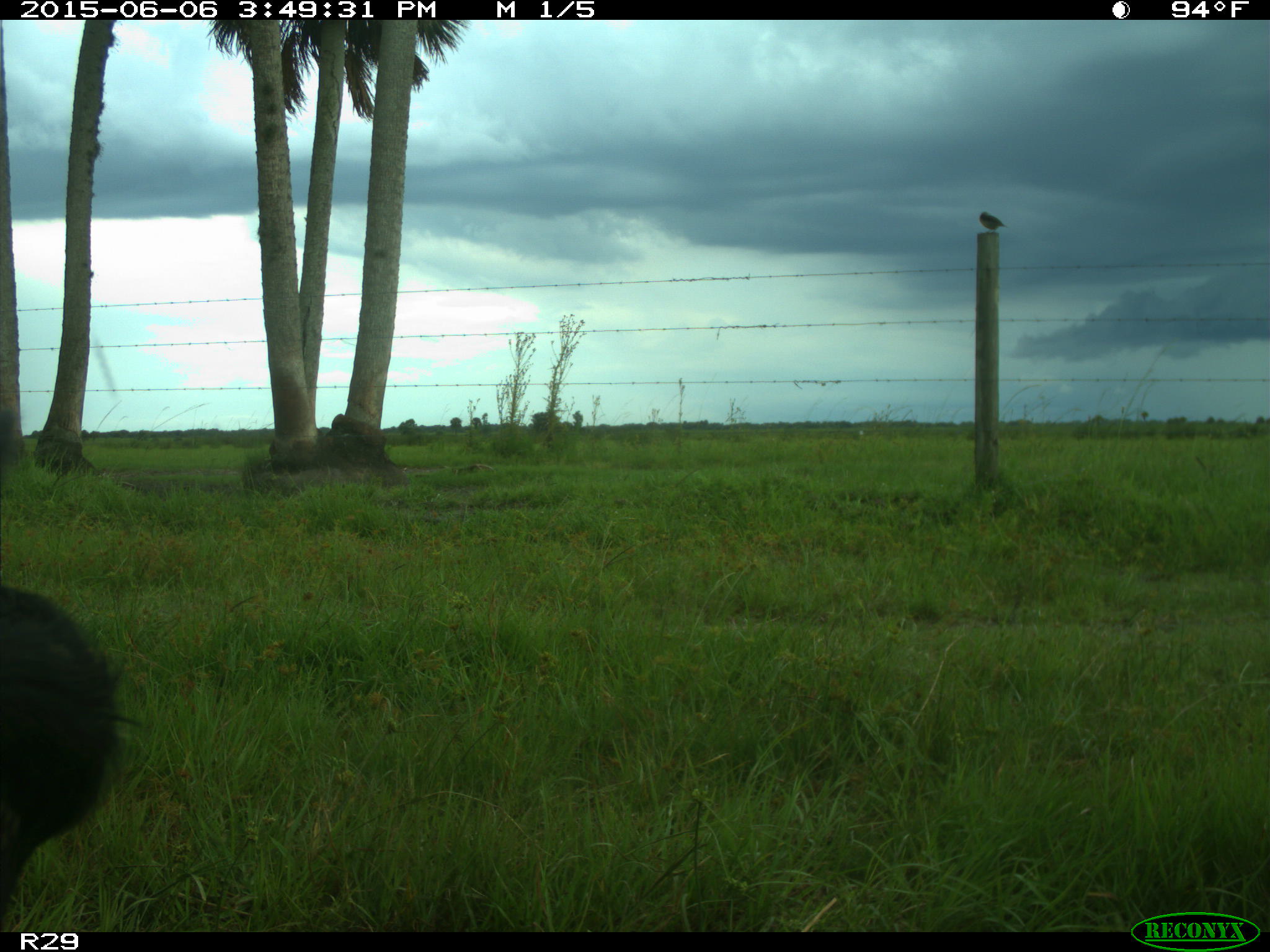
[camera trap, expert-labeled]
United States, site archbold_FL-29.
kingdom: Animalia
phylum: Chordata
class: Mammalia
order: Artiodactyla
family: Bovidae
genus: Bos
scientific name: Bos taurus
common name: domestic cow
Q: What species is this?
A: Bos taurus (domestic cow).